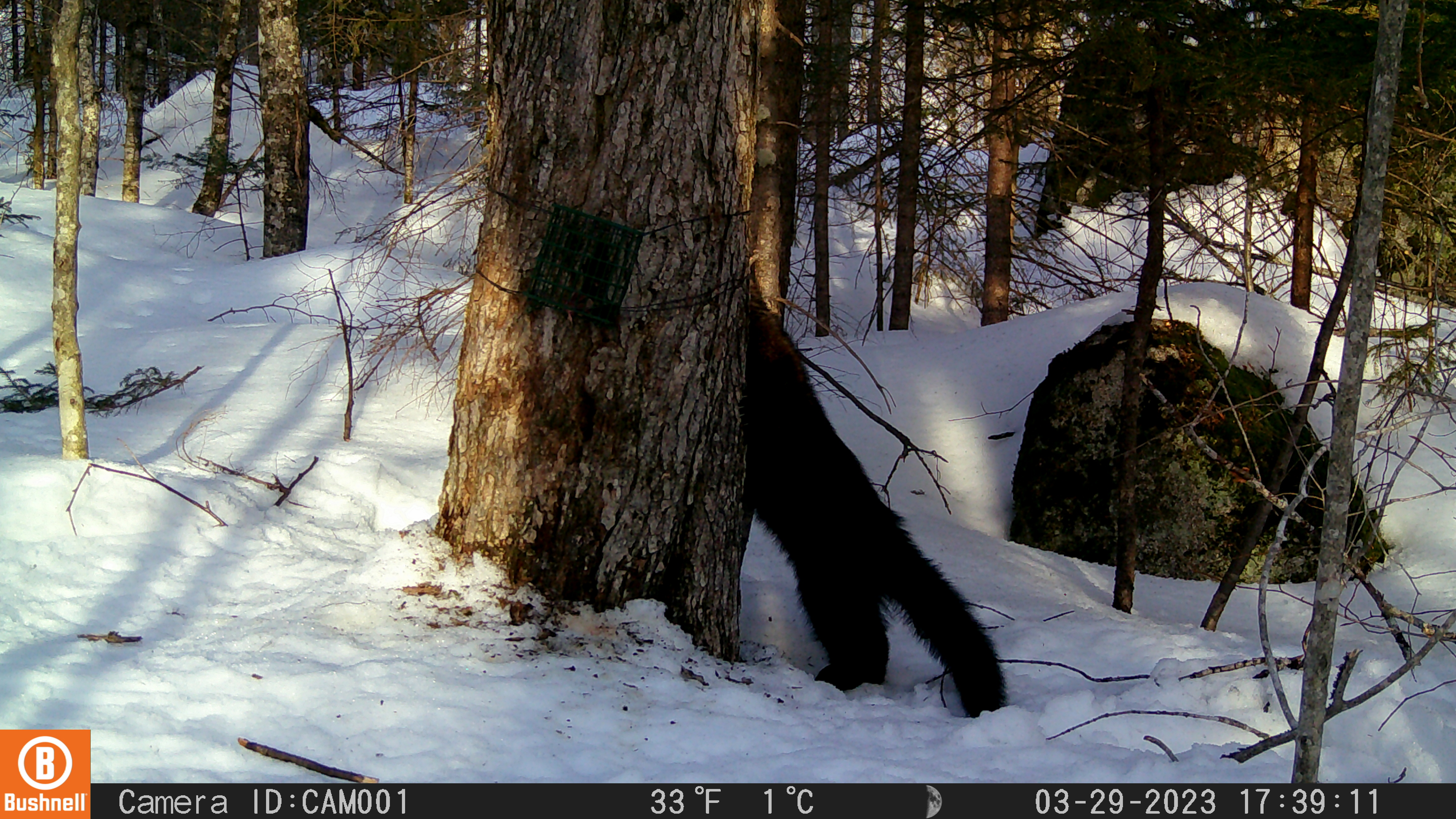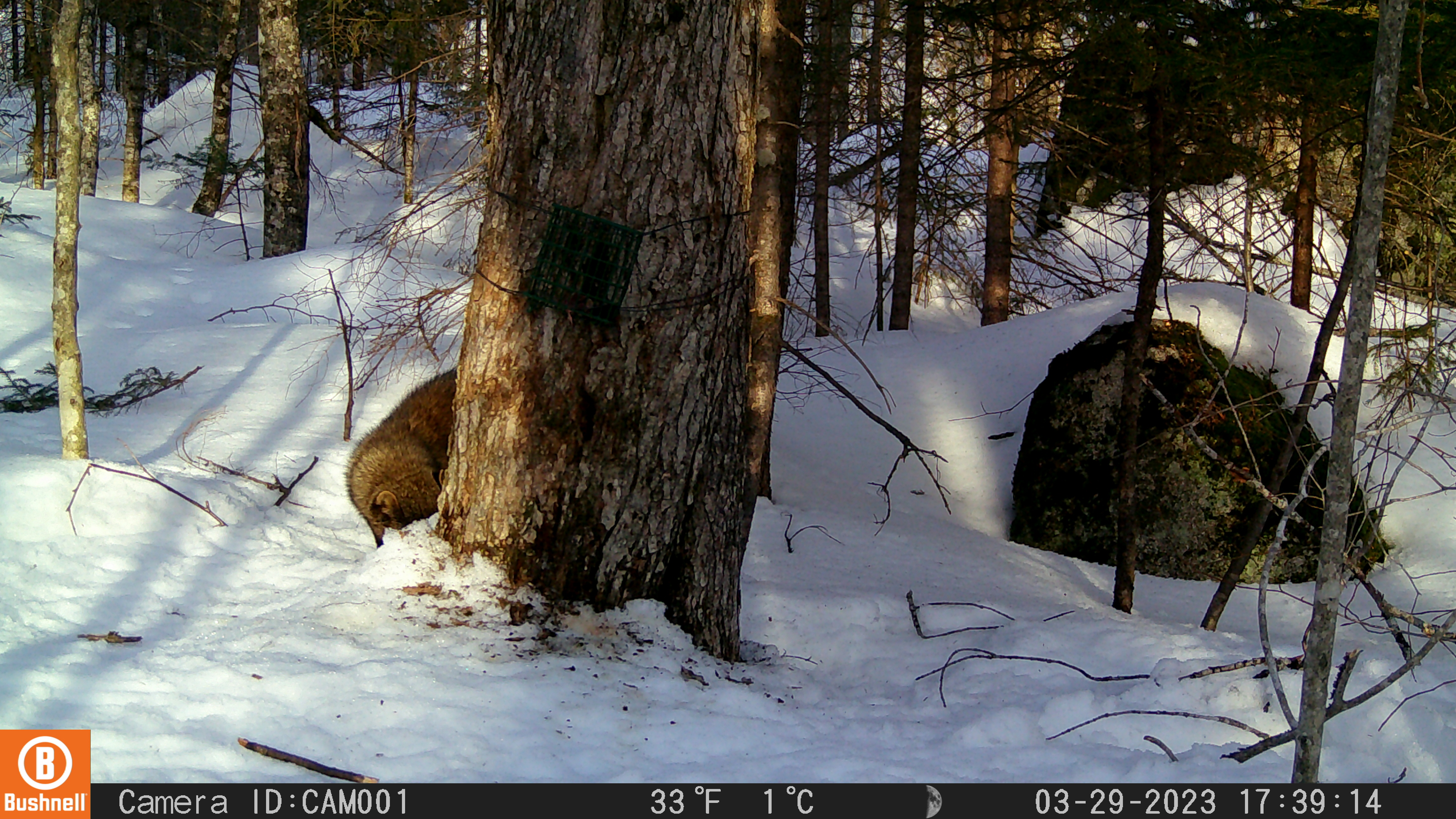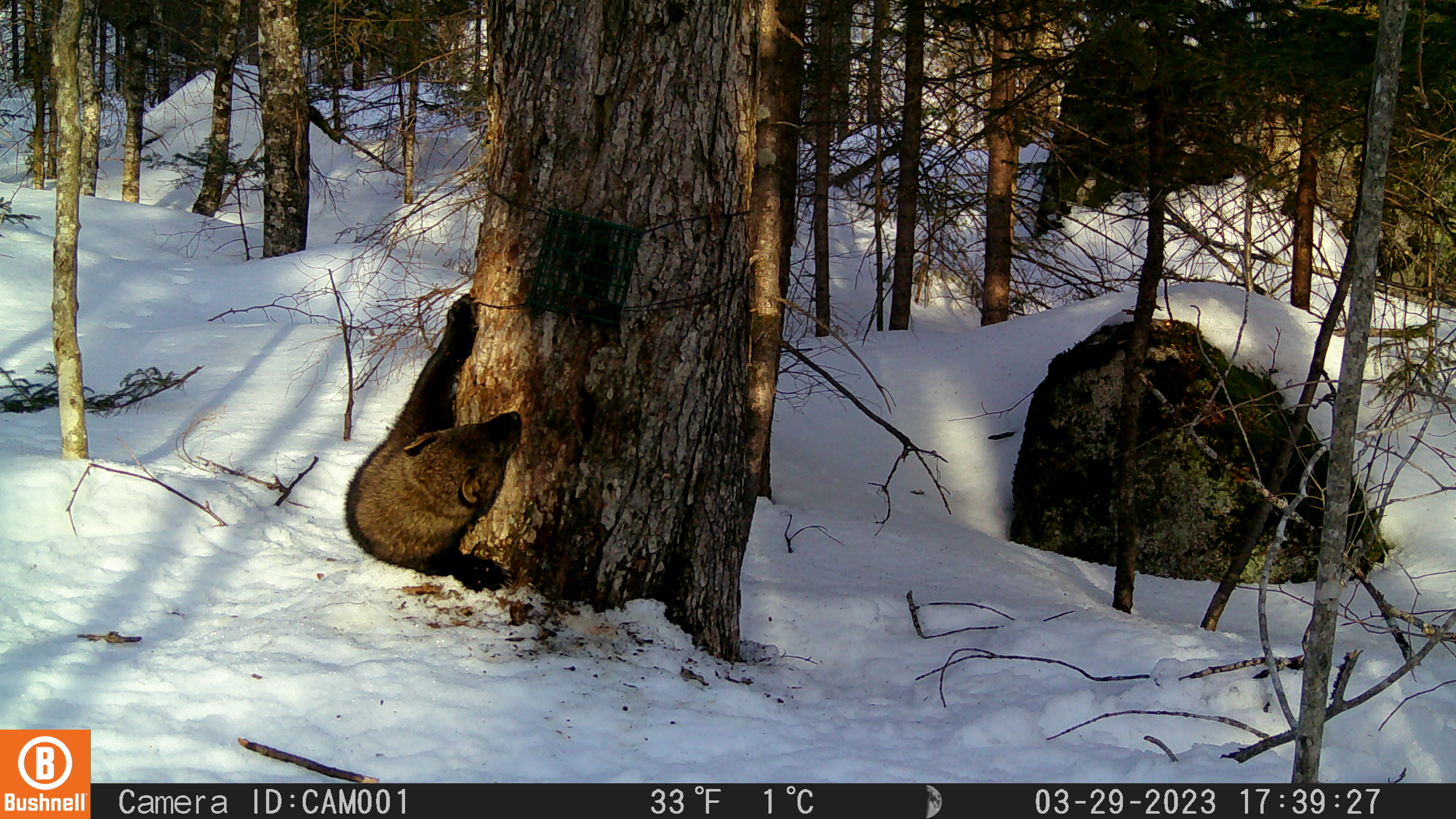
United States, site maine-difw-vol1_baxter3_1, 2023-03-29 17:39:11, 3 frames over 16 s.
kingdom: Animalia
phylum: Chordata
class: Mammalia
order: Carnivora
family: Mustelidae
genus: Pekania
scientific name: Pekania pennanti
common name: fisher